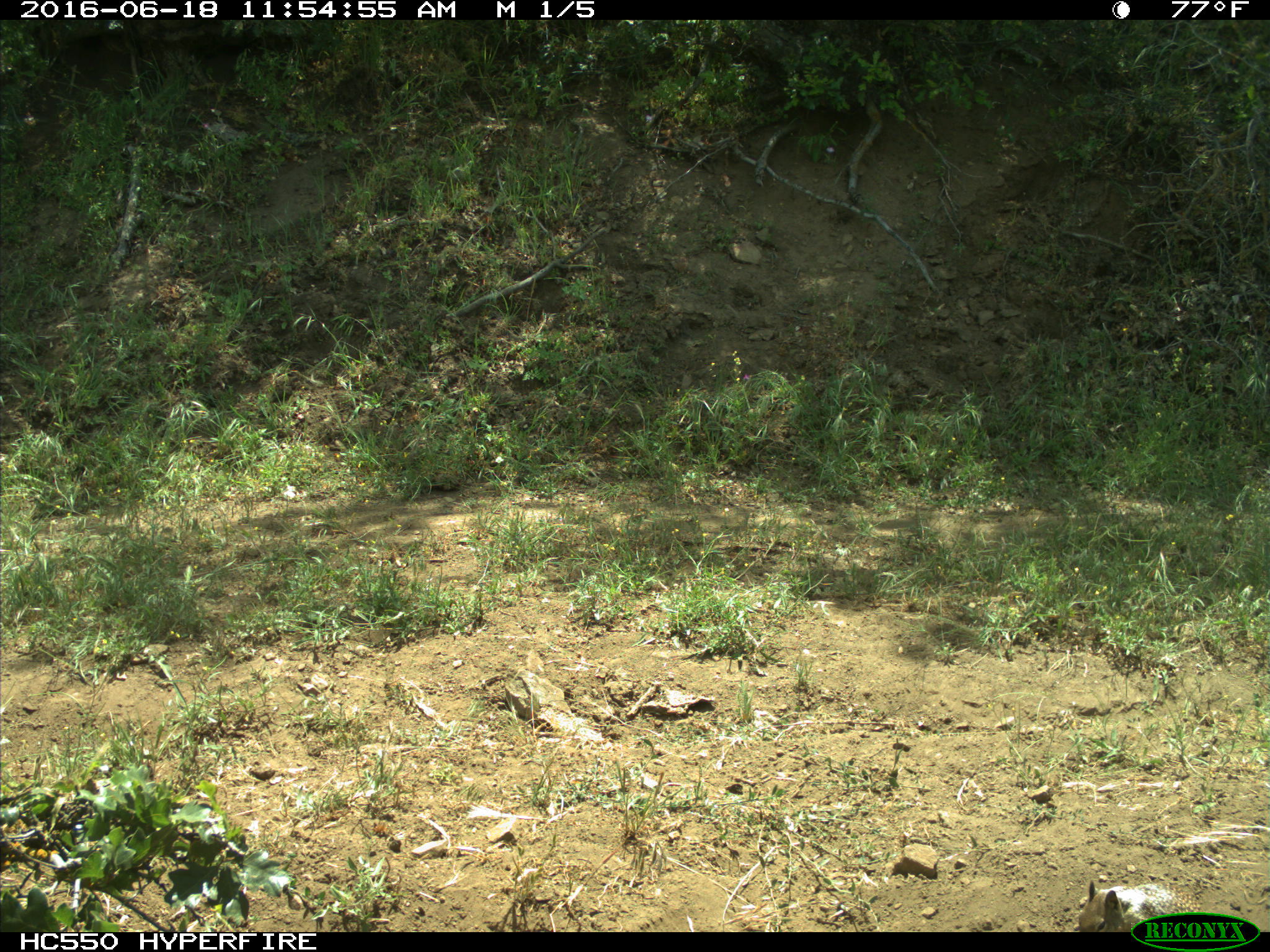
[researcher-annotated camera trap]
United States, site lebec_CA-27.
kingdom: Animalia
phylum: Chordata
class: Mammalia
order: Rodentia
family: Sciuridae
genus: Otospermophilus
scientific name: Otospermophilus beecheyi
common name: california ground squirrel